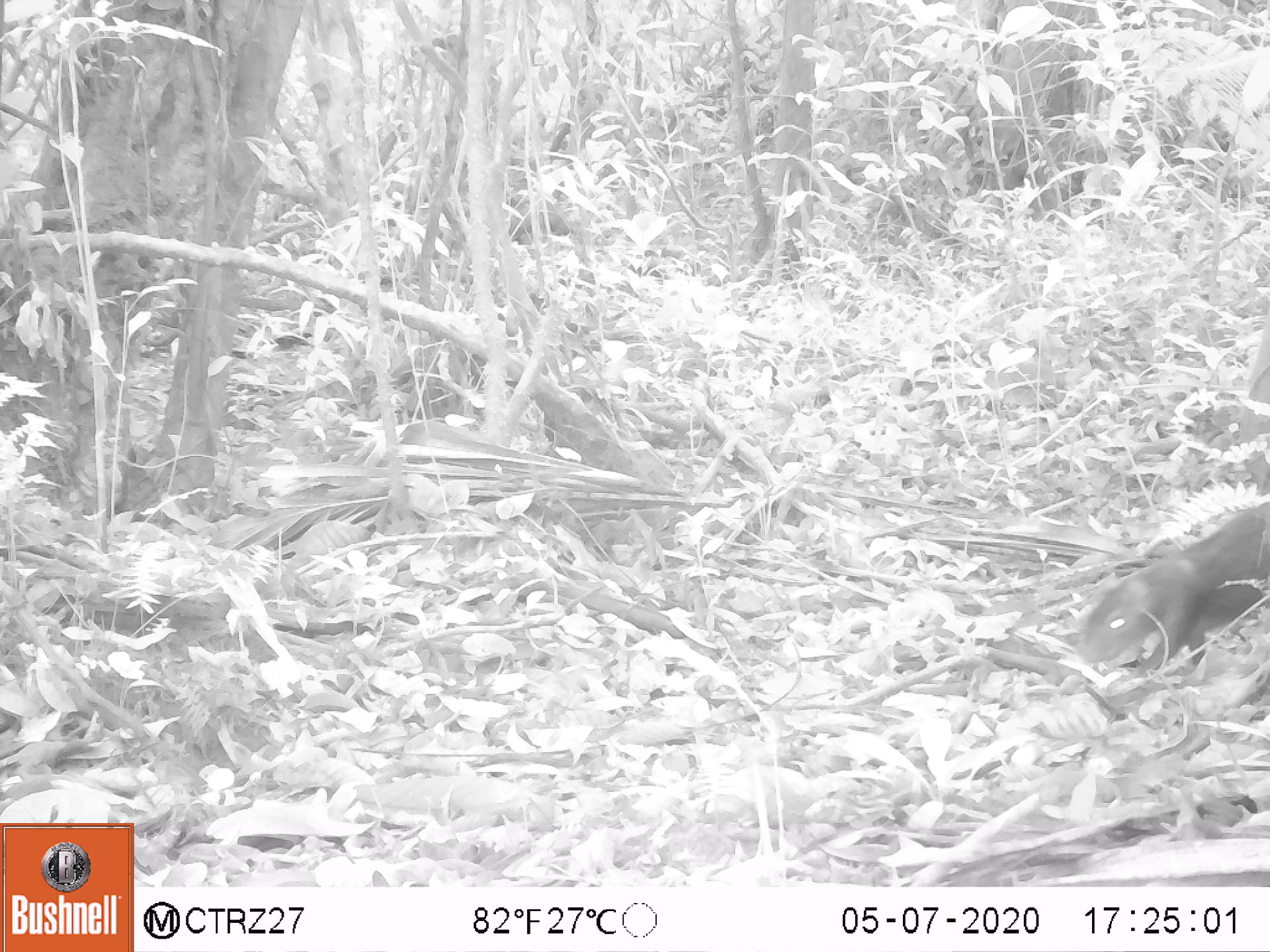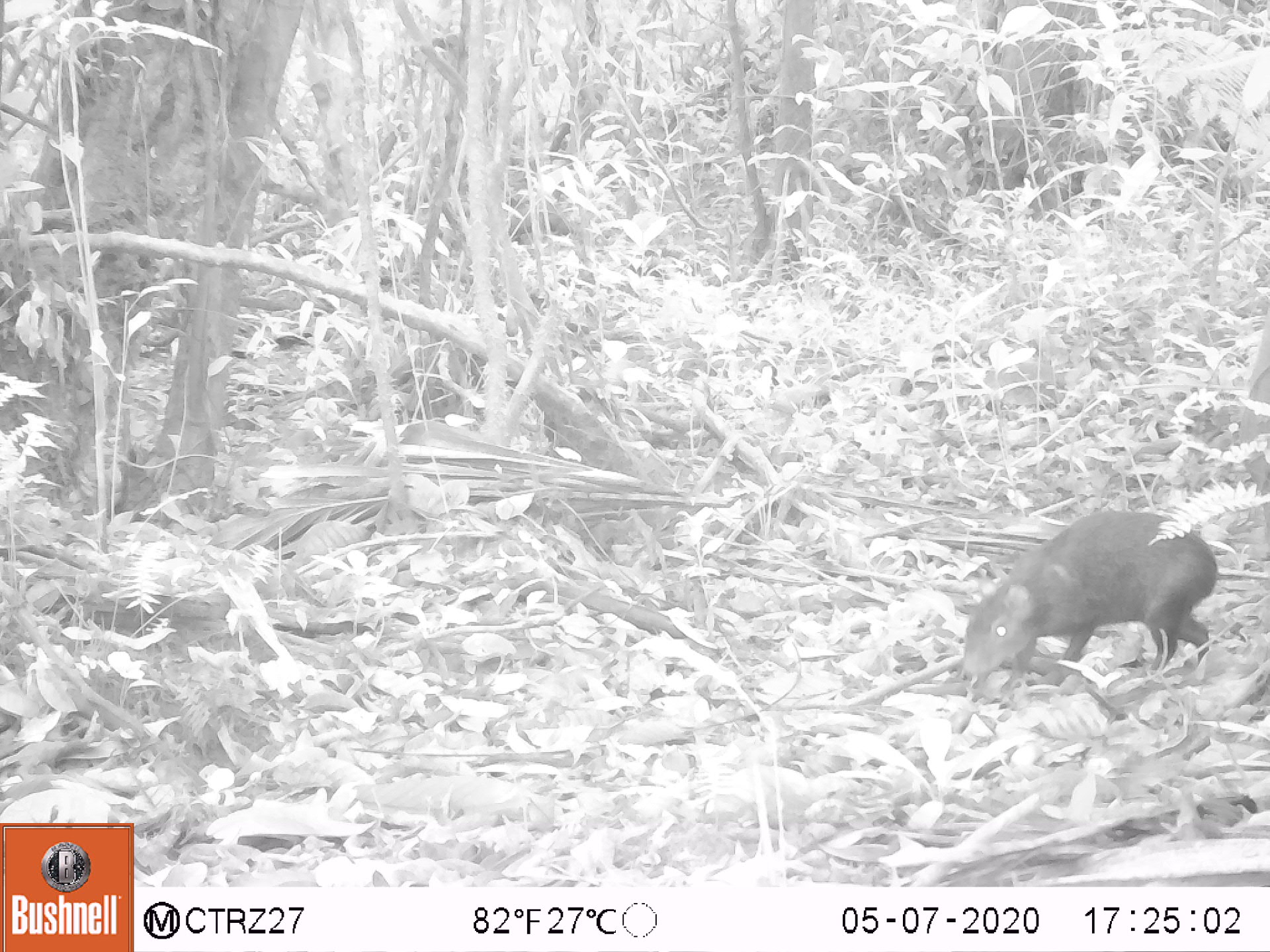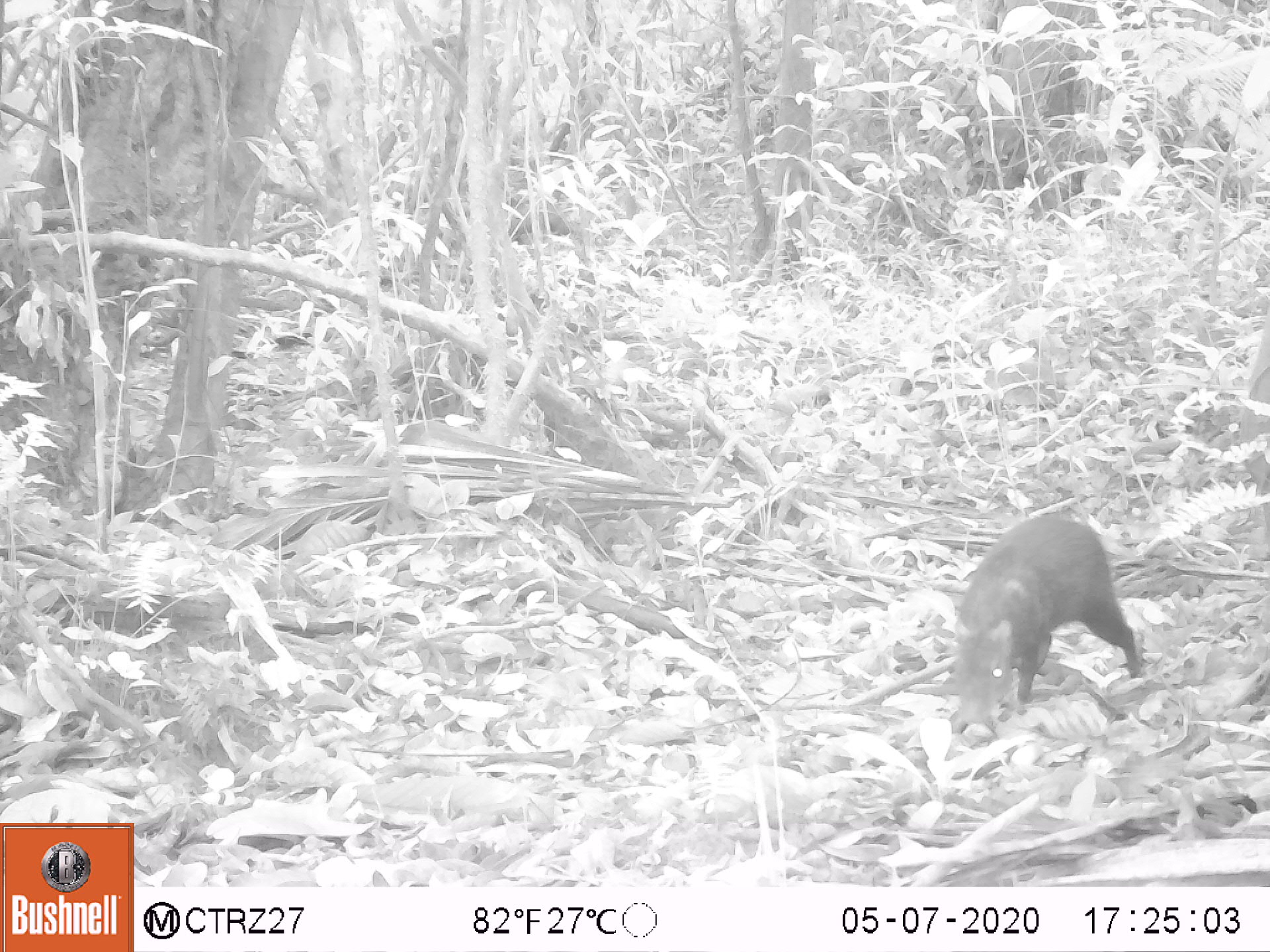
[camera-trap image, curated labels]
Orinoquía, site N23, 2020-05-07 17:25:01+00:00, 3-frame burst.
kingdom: Animalia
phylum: Chordata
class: Mammalia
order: Rodentia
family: Dasyproctidae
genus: Dasyprocta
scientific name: Dasyprocta fuliginosa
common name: black agouti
Black agouti (Dasyprocta fuliginosa).